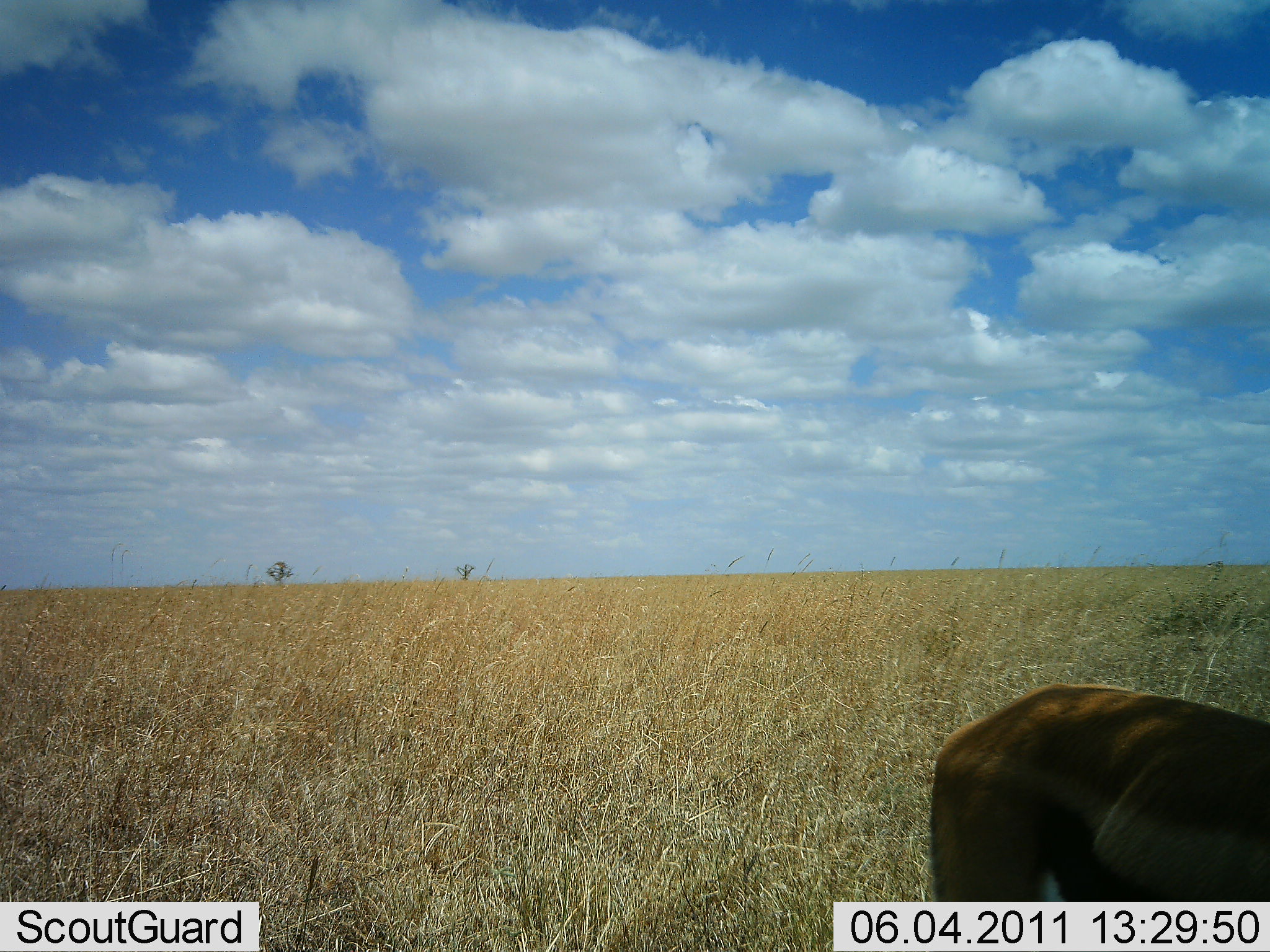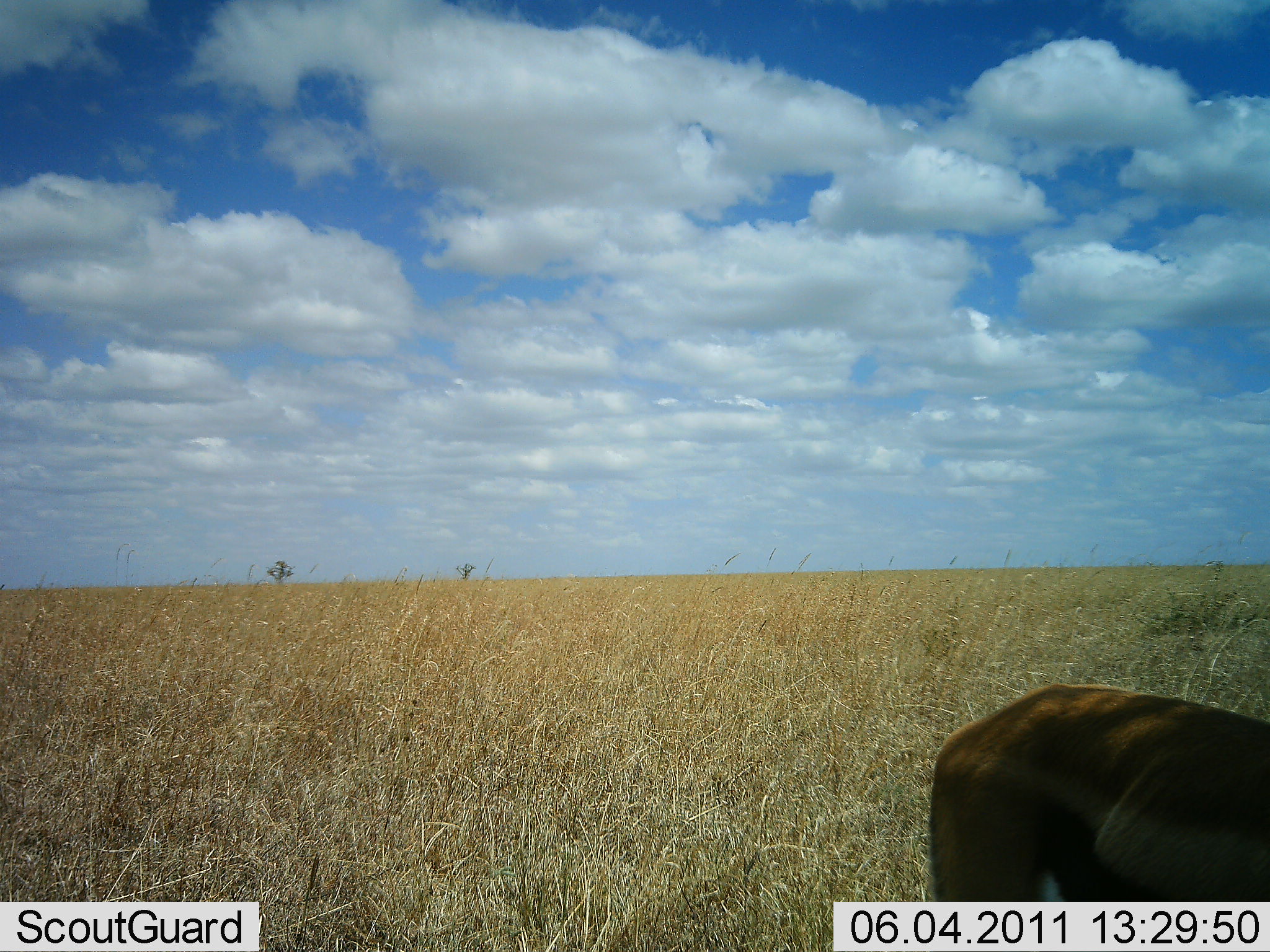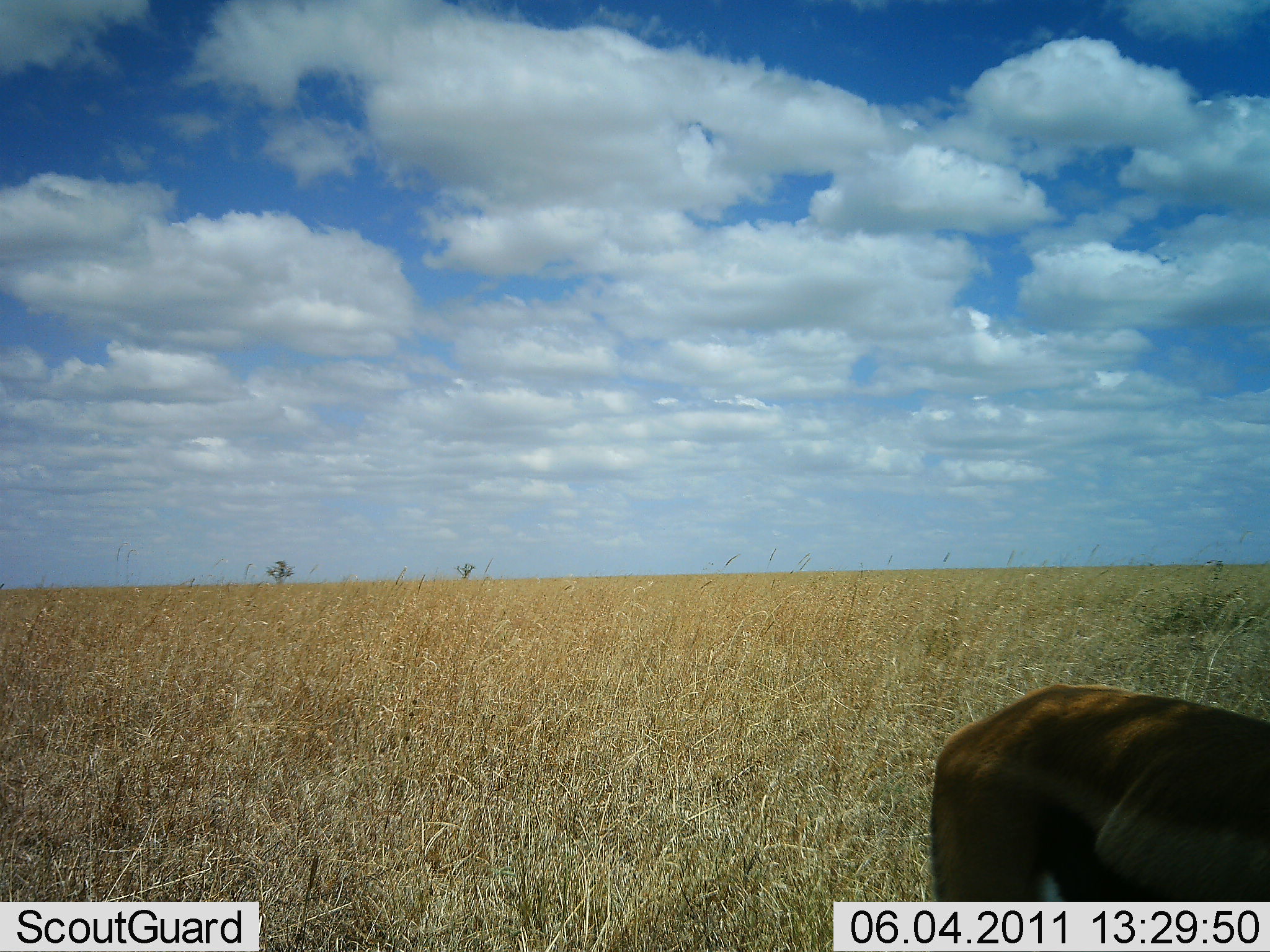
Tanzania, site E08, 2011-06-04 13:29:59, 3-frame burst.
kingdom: Animalia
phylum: Chordata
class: Mammalia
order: Artiodactyla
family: Bovidae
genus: Eudorcas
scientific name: Eudorcas thomsonii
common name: thomson's gazelle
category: gazellethomsons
Gazellethomsons (thomson's gazelle) (Eudorcas thomsonii), count 1. Behavior (volunteer vote fractions): standing 92%, resting 0%, moving 8%, interacting 0%. Young present (vote fraction): 0%. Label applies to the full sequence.